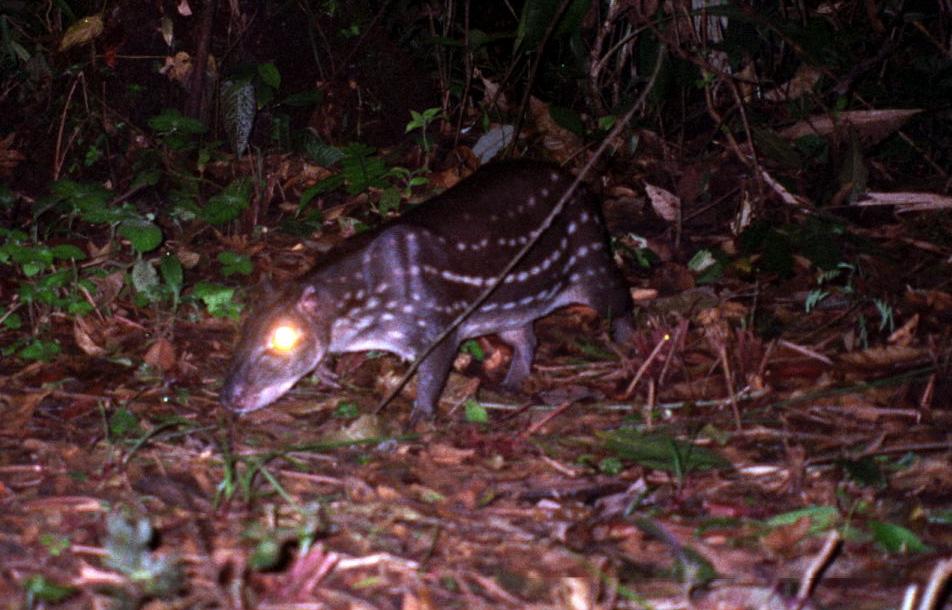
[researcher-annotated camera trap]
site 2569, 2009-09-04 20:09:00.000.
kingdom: Animalia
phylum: Chordata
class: Mammalia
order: Rodentia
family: Cuniculidae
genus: Cuniculus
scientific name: Cuniculus paca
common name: spotted paca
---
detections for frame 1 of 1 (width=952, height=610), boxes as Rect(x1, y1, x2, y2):
cuniculus paca: Rect(217, 153, 637, 435)